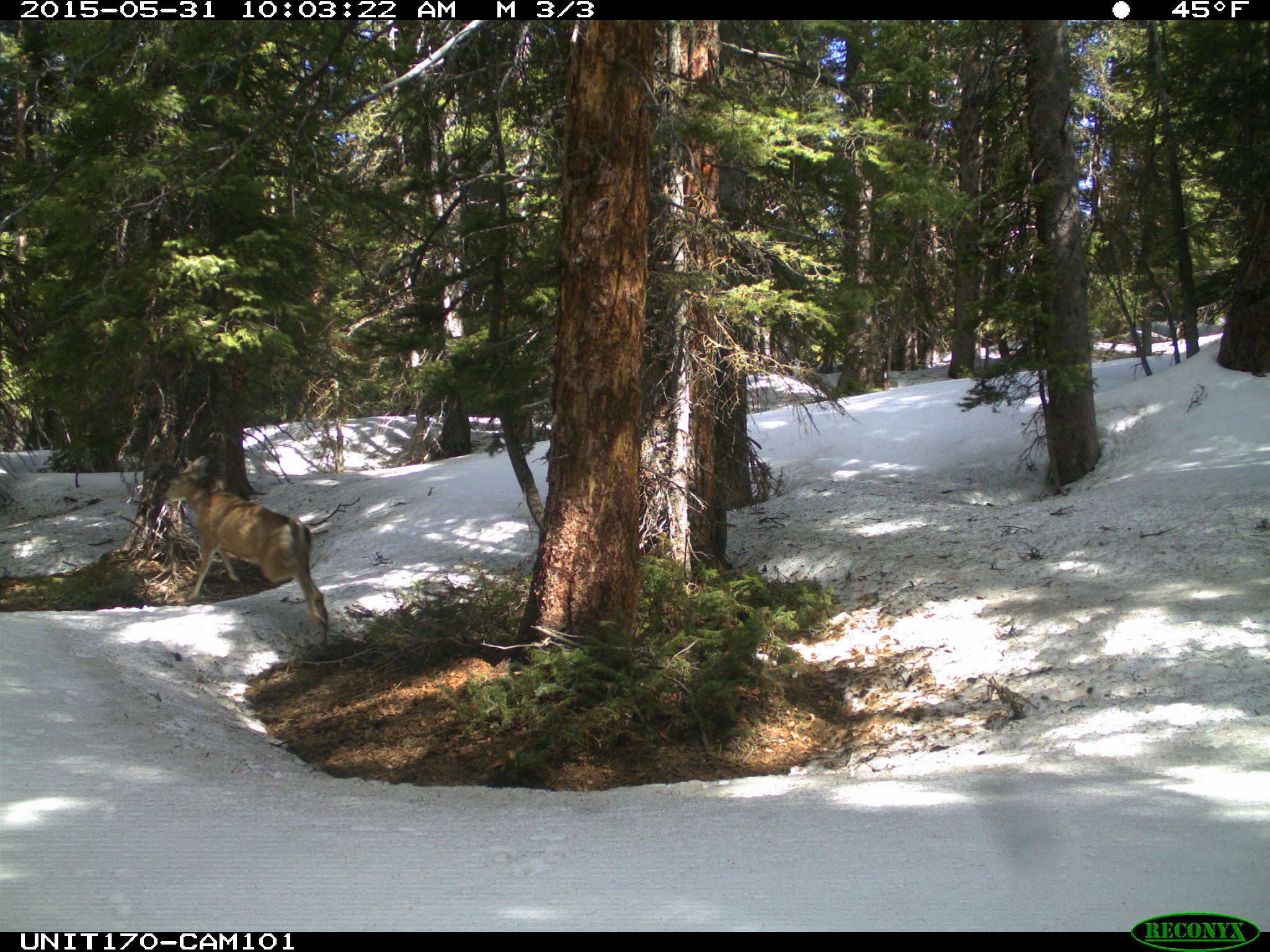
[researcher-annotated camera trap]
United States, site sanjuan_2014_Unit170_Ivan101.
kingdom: Animalia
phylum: Chordata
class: Mammalia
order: Artiodactyla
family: Cervidae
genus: Odocoileus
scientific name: Odocoileus hemionus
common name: mule deer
Odocoileus hemionus (mule deer).